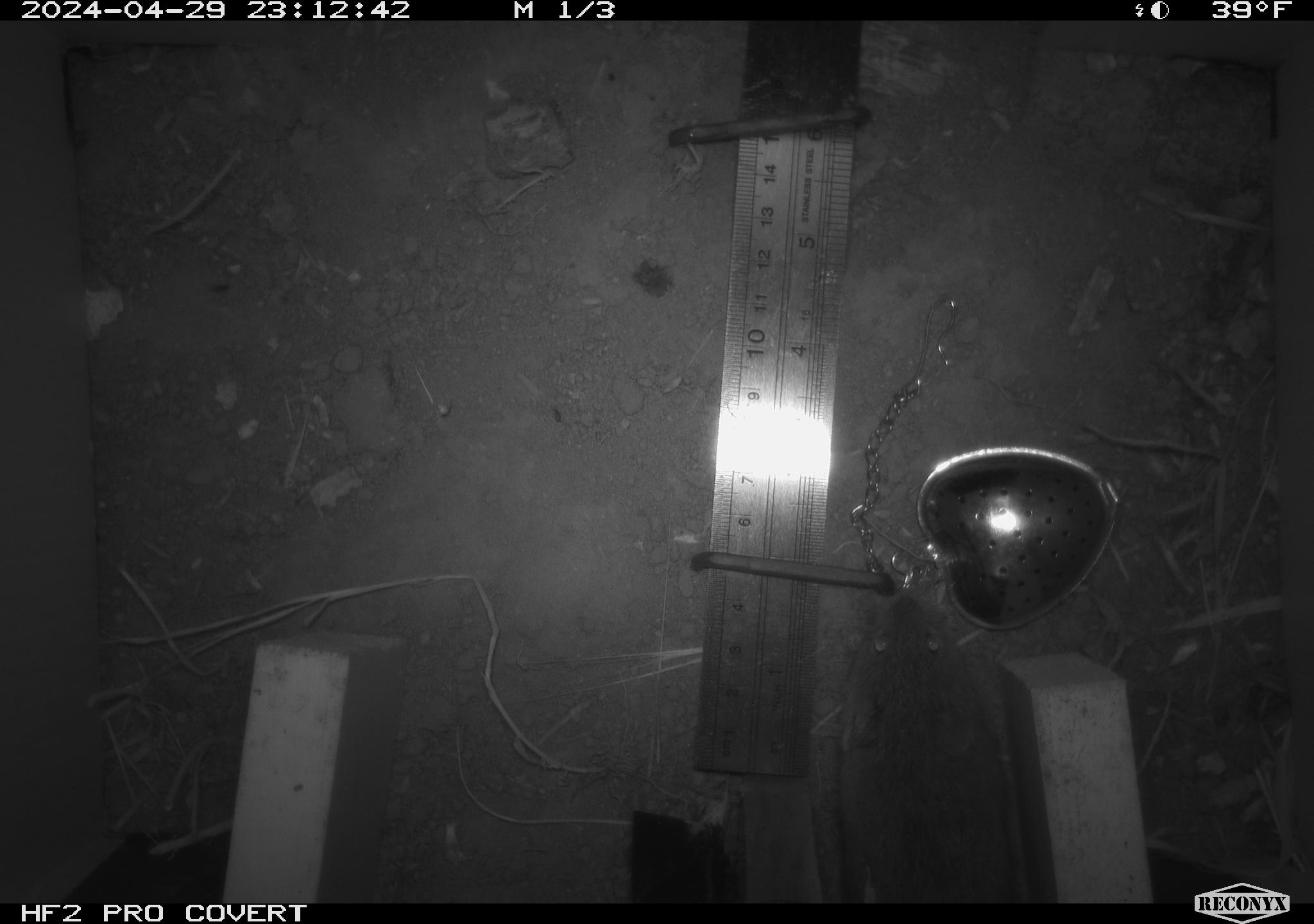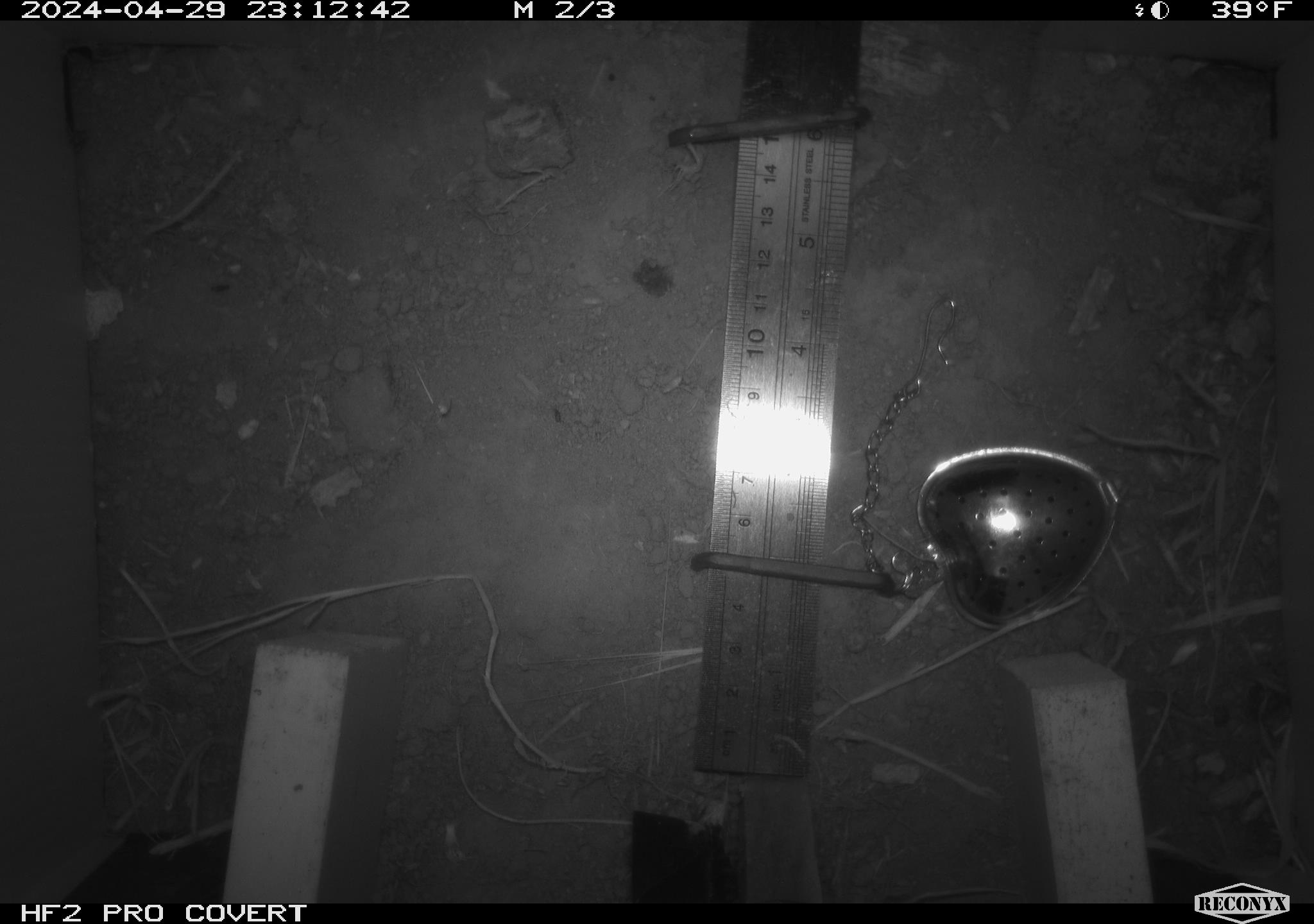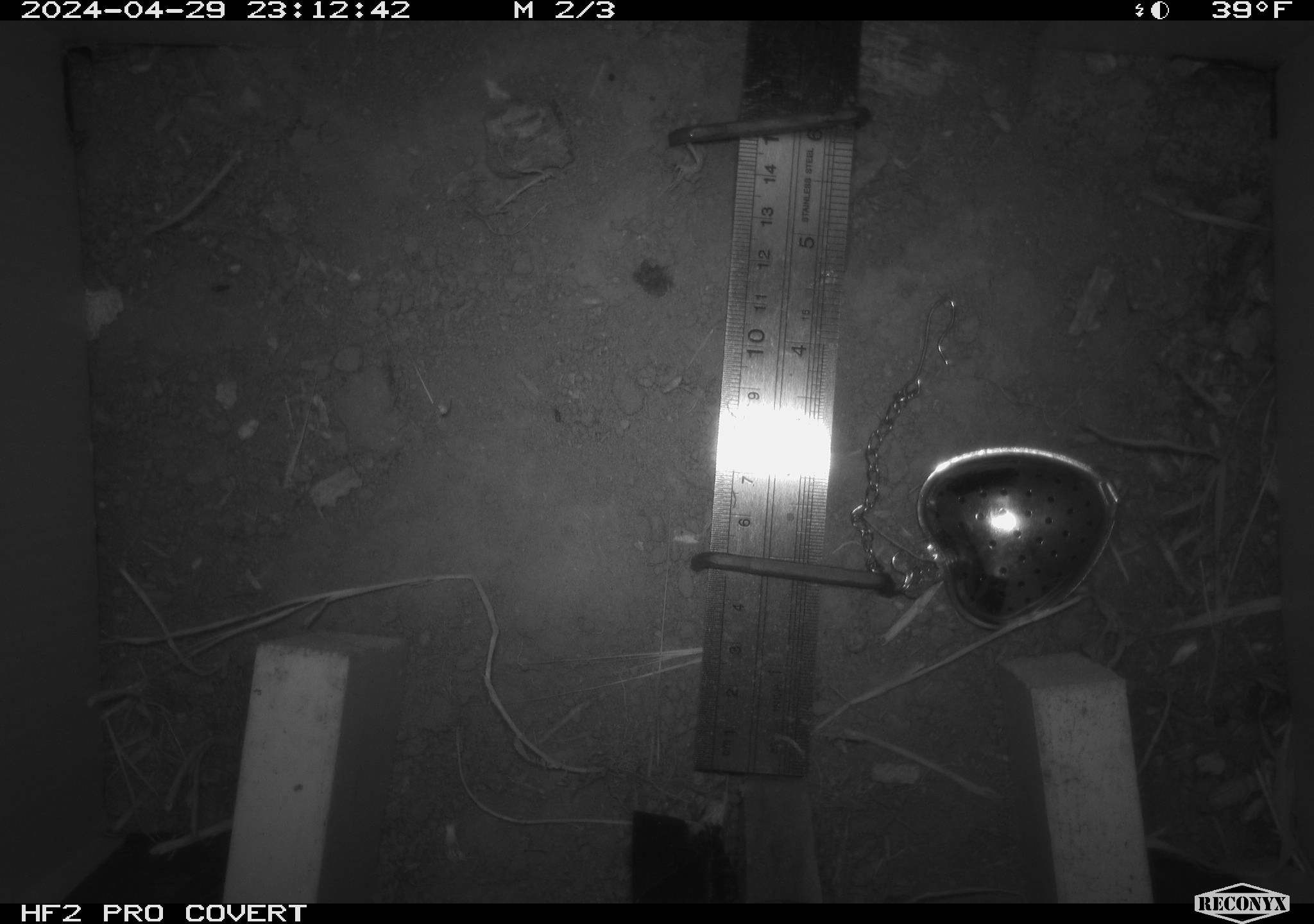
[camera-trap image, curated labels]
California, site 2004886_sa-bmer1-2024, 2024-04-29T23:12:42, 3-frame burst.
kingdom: Animalia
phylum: Chordata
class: Mammalia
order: Rodentia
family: Cricetidae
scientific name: Arvicolinae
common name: voles, lemmings, and muskrats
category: arvicolinae subfamily